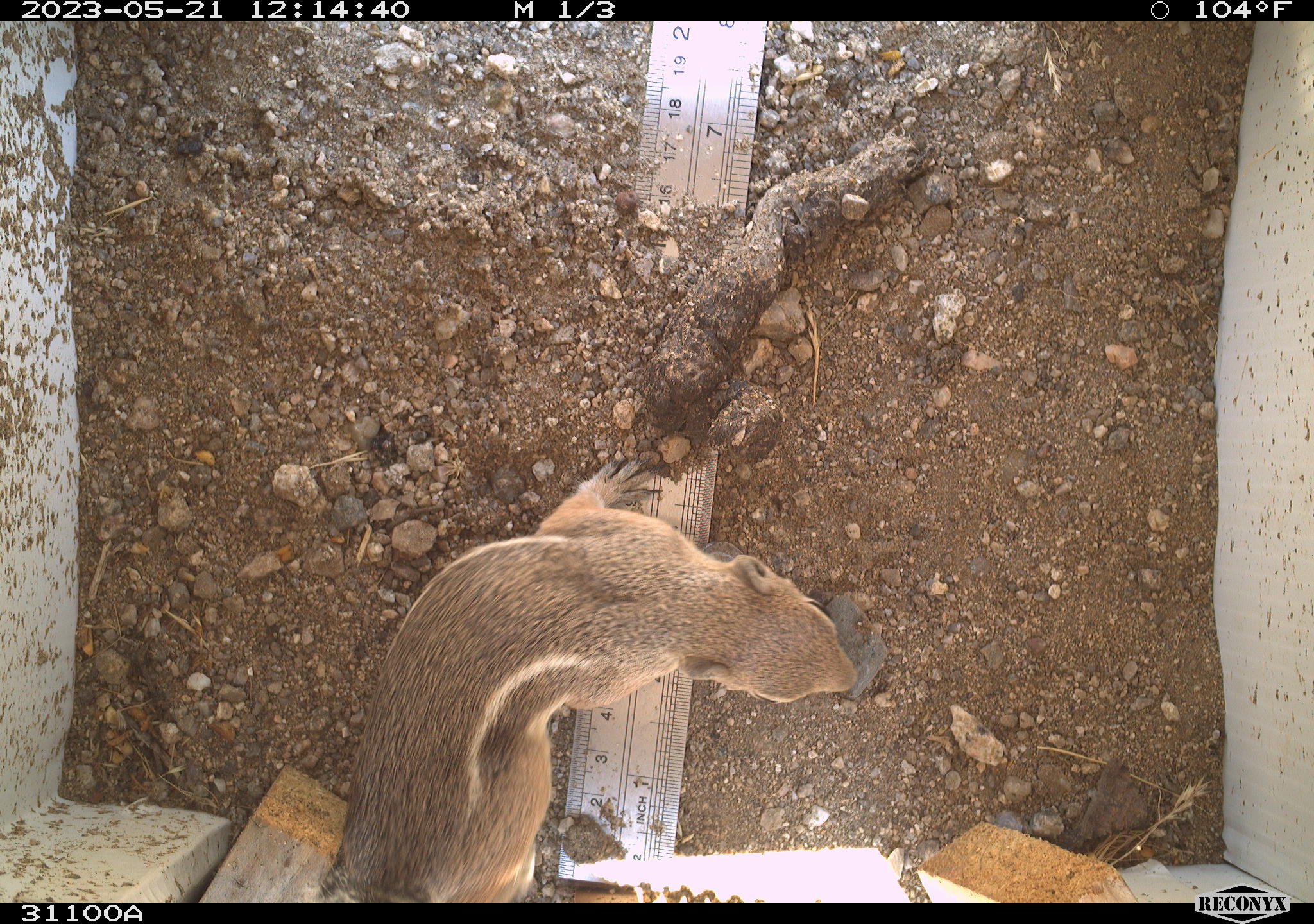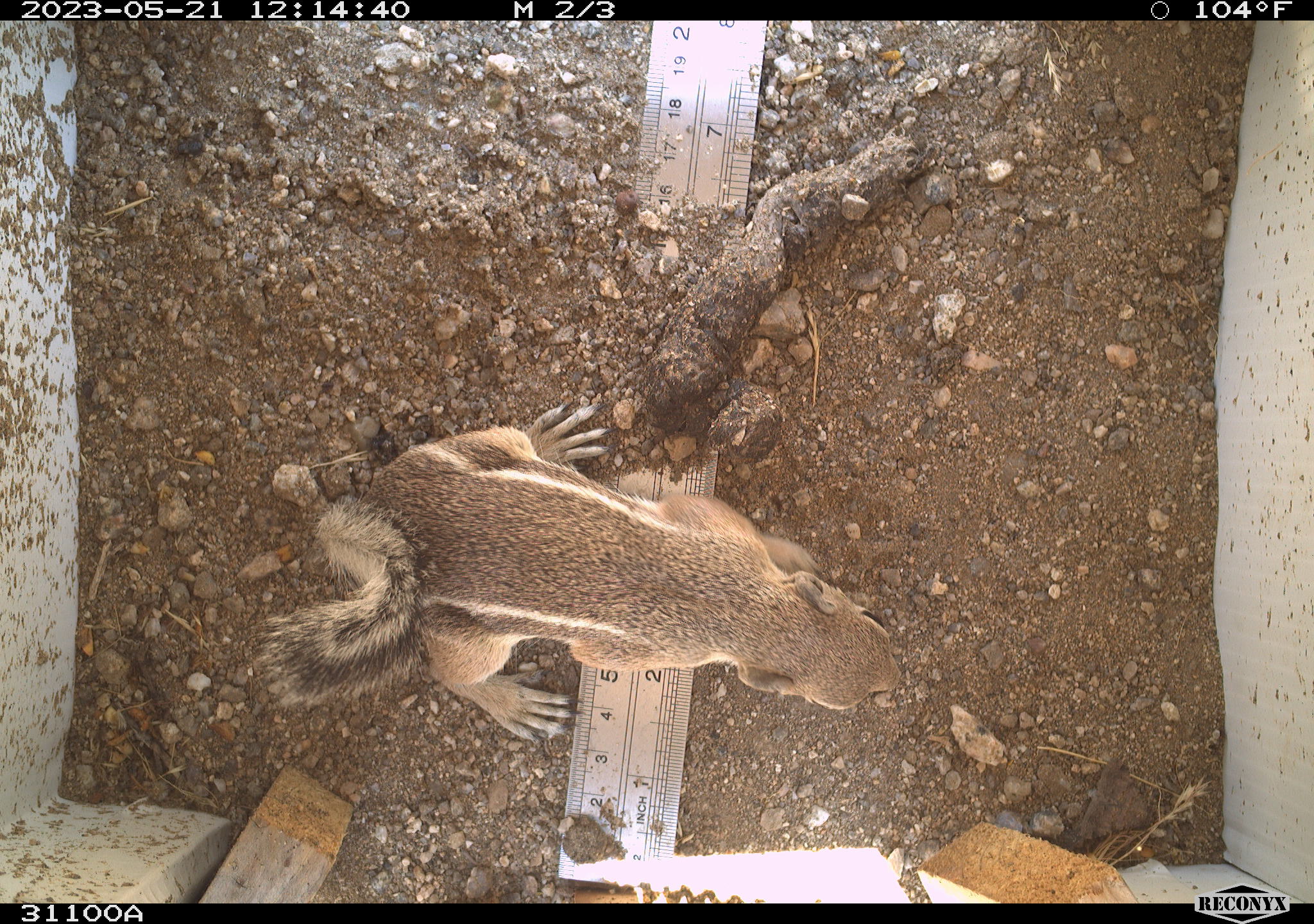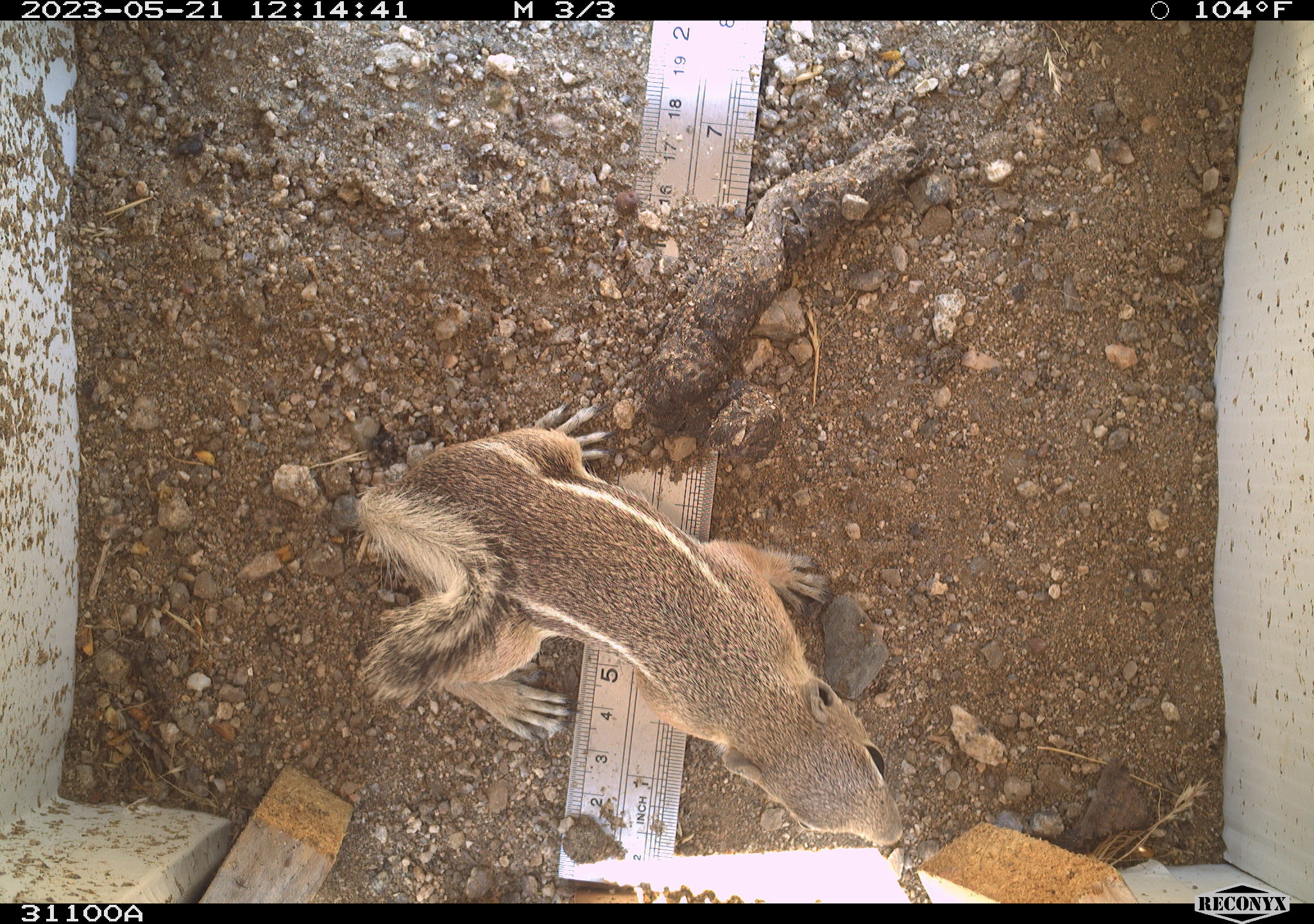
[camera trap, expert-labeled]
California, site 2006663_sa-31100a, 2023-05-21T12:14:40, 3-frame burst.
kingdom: Animalia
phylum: Chordata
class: Mammalia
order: Rodentia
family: Sciuridae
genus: Ammospermophilus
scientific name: Ammospermophilus leucurus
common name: white-tailed antelope squirrel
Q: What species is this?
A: White-tailed antelope squirrel (Ammospermophilus leucurus).